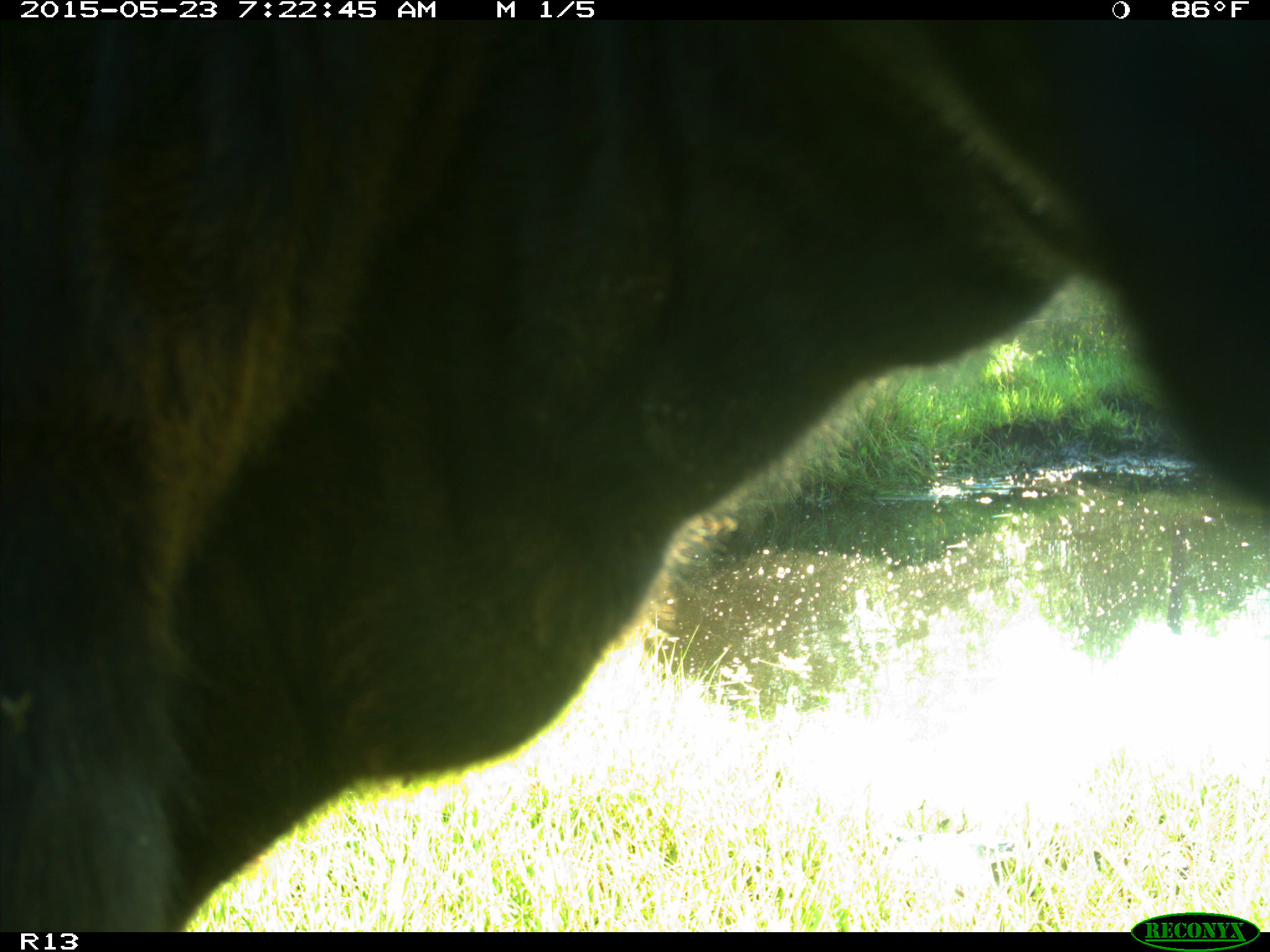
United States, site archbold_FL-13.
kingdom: Animalia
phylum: Chordata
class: Mammalia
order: Artiodactyla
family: Bovidae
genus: Bos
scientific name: Bos taurus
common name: domestic cow